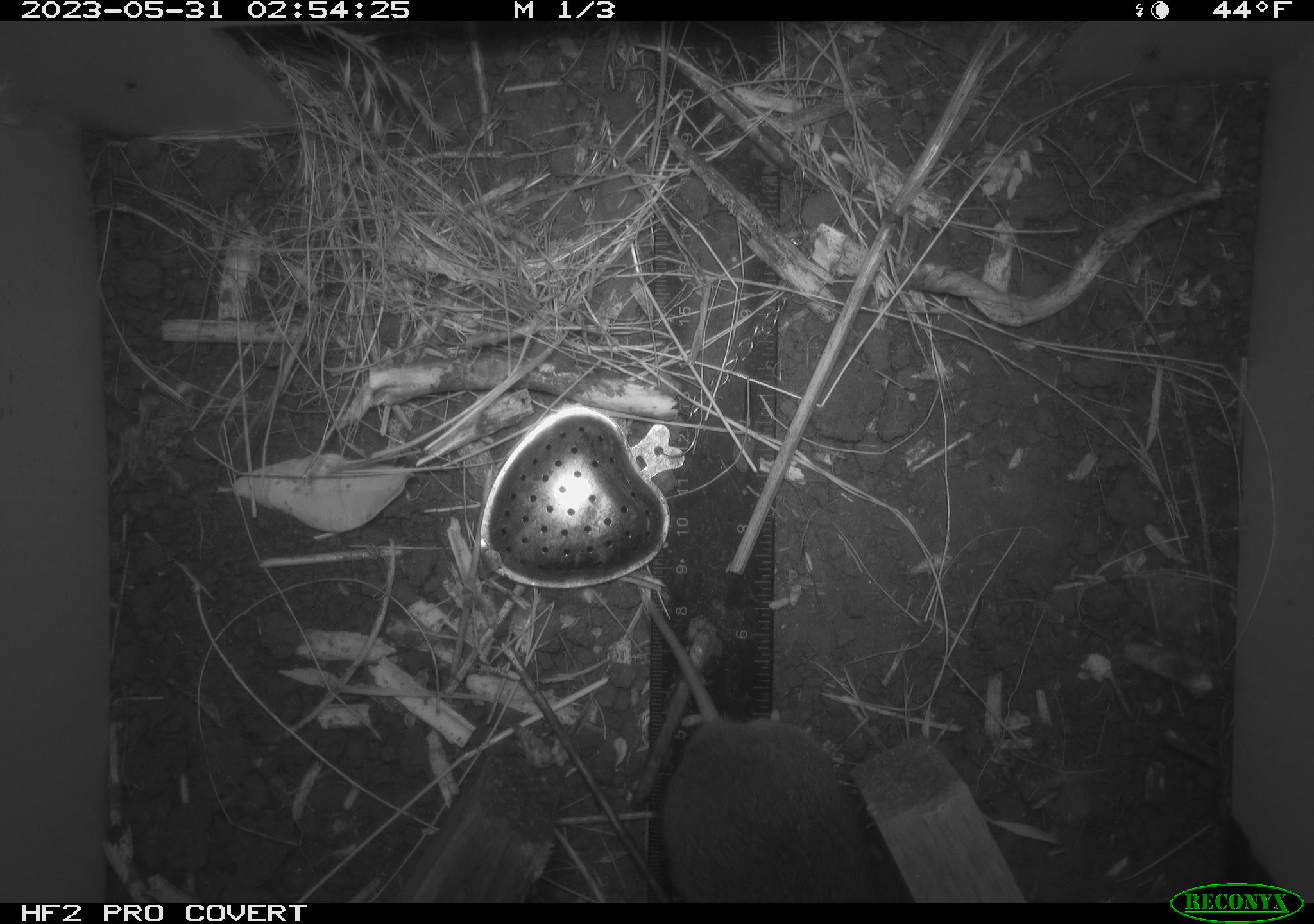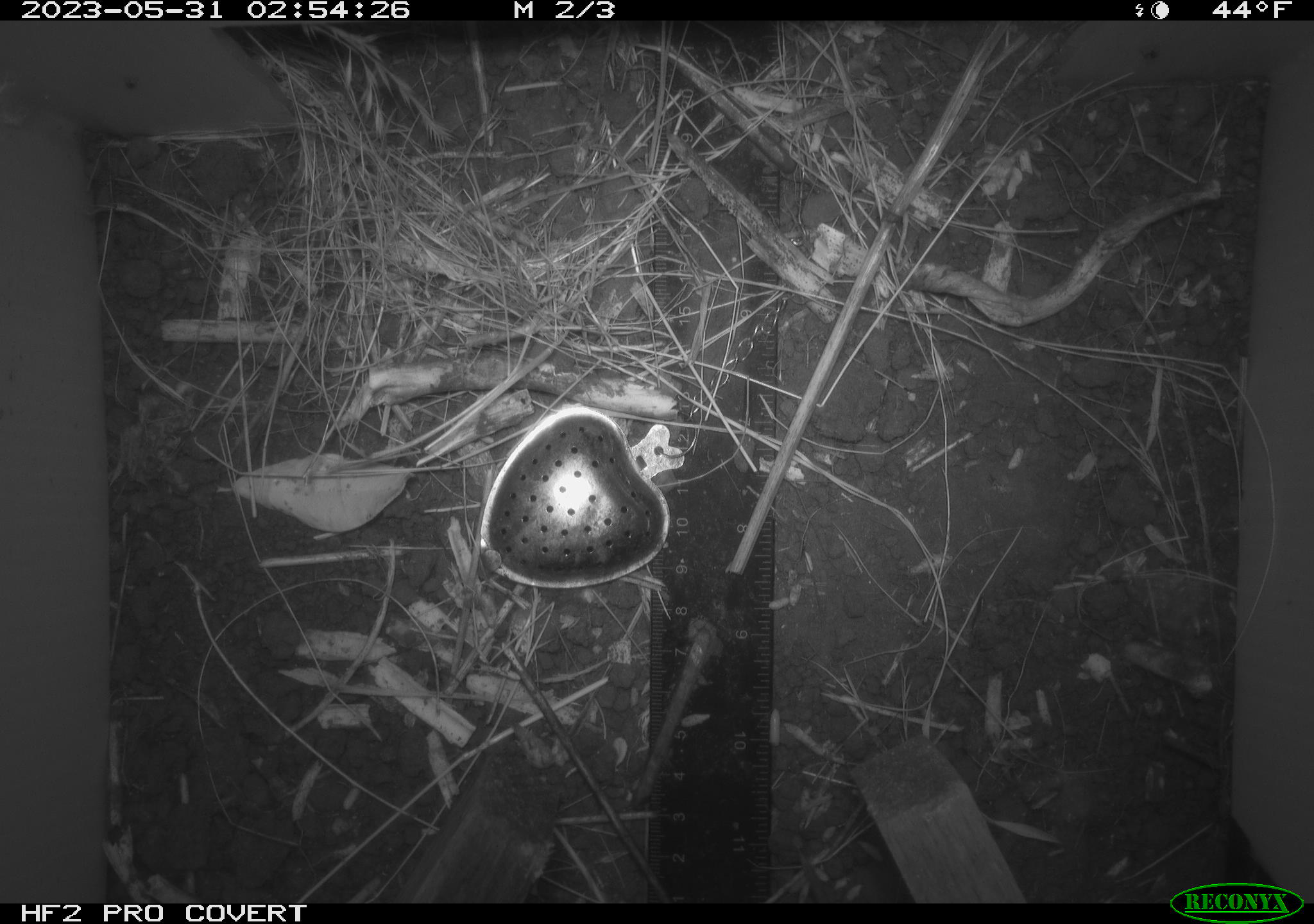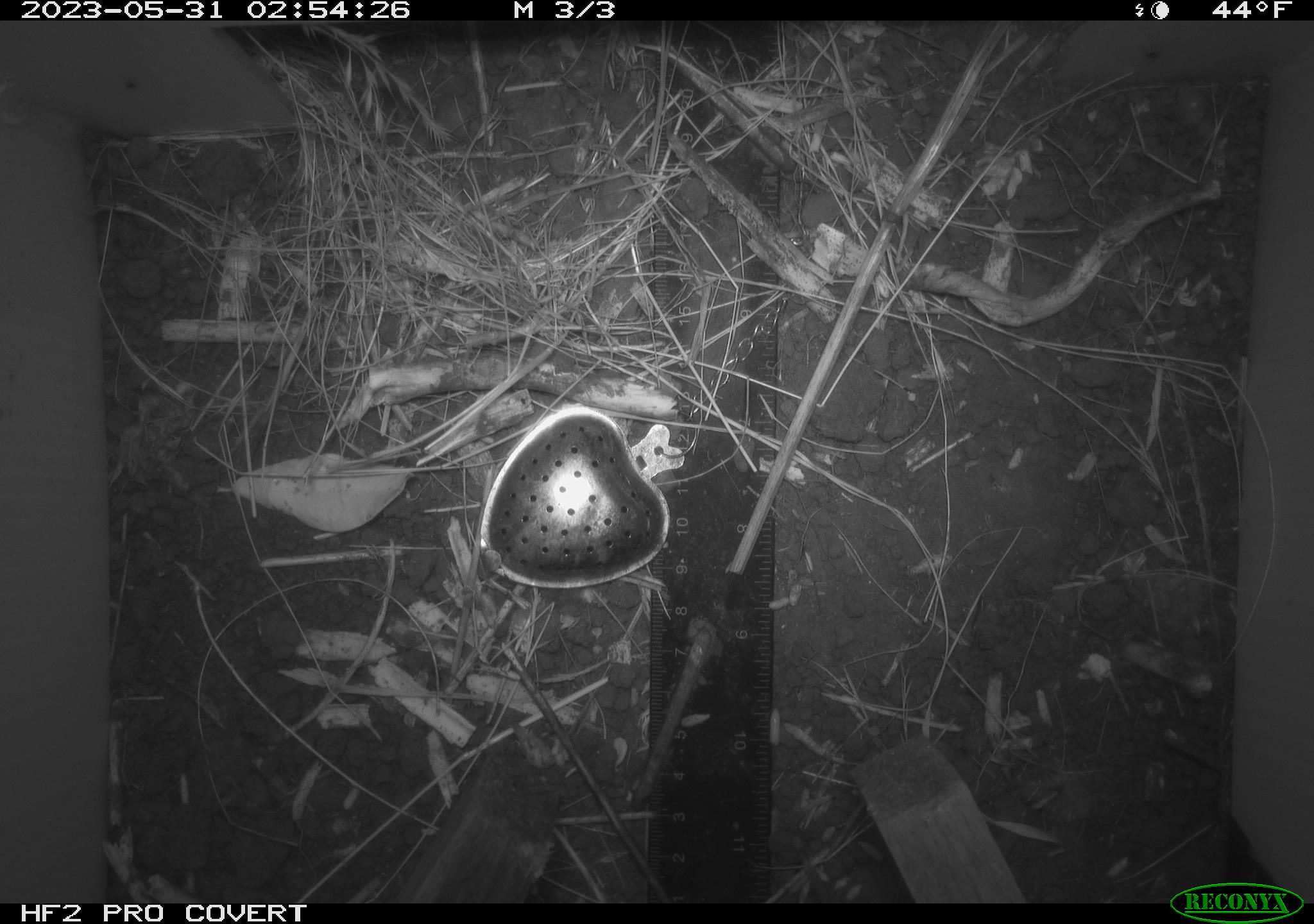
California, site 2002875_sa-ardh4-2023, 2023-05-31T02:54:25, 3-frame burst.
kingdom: Animalia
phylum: Chordata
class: Mammalia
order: Rodentia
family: Cricetidae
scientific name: Arvicolinae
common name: voles, lemmings, and muskrats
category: arvicolinae subfamily